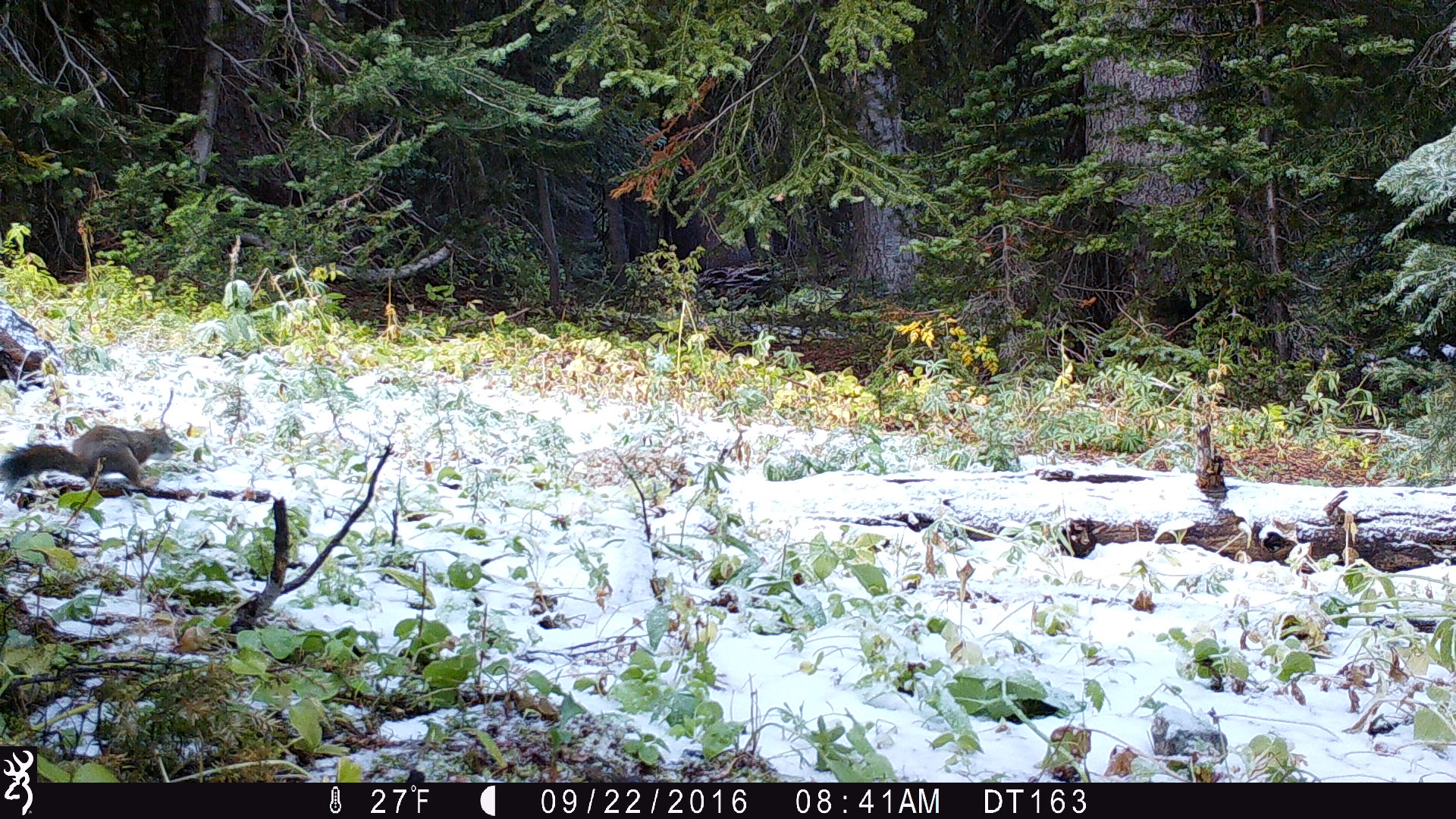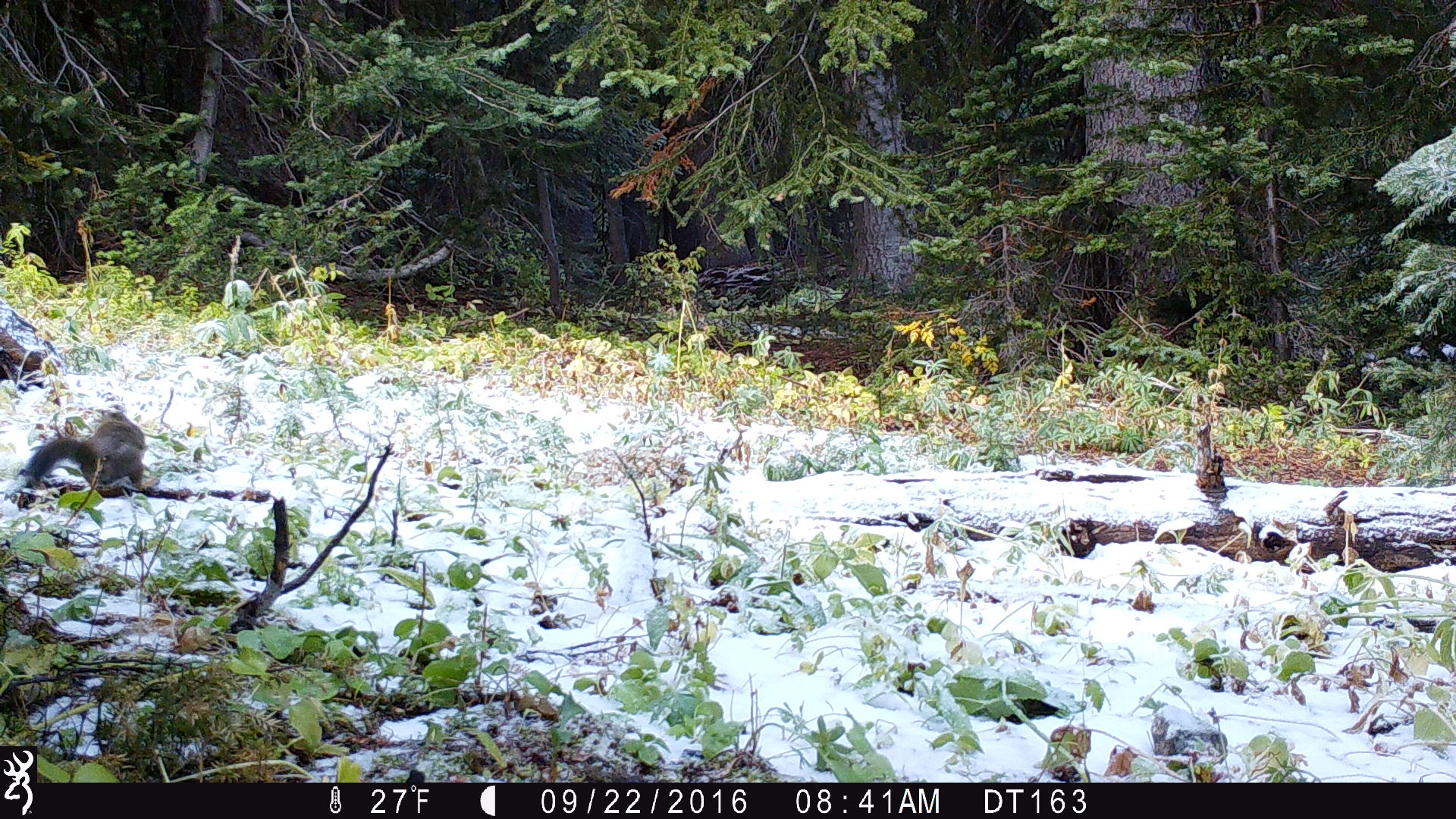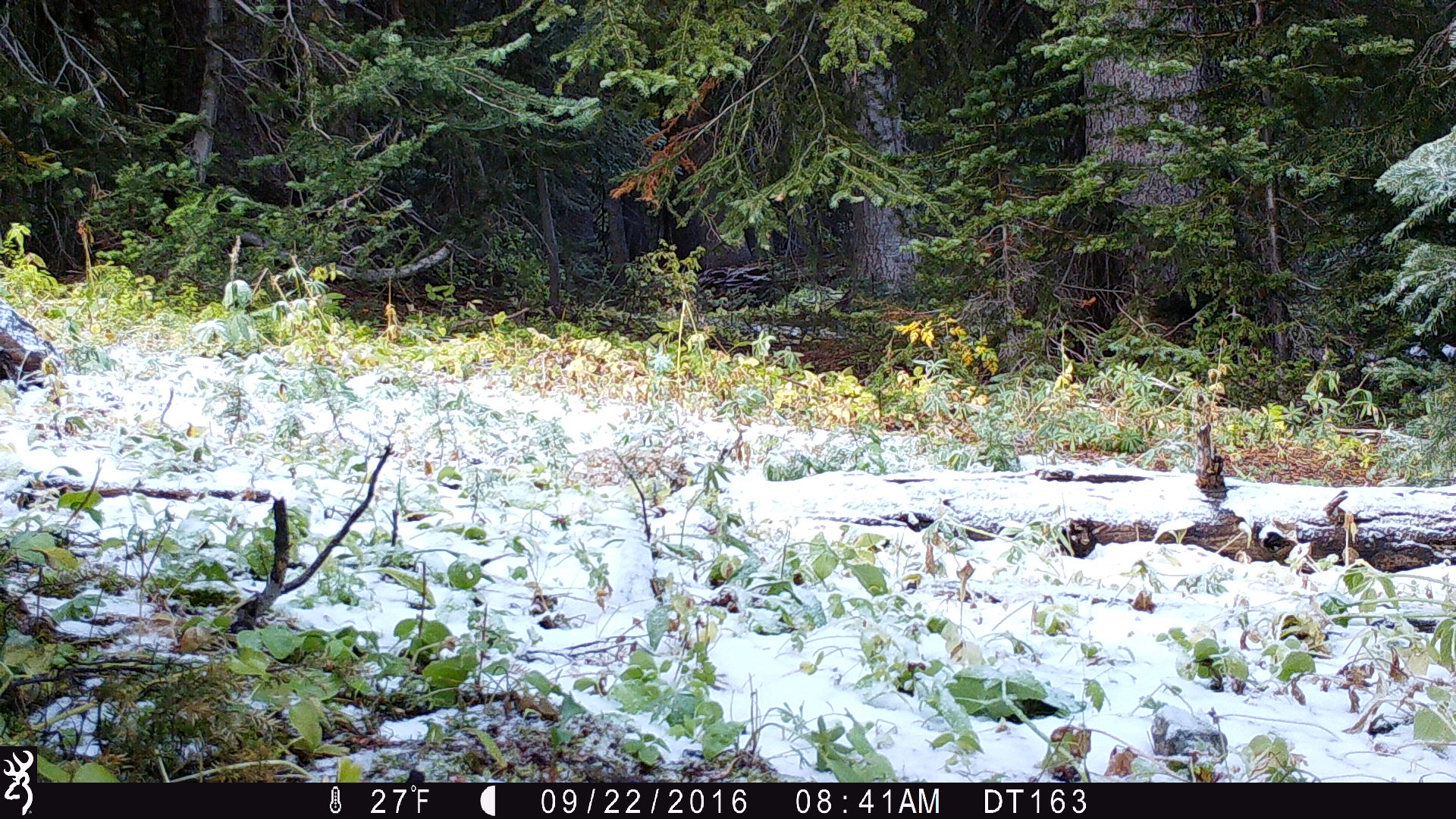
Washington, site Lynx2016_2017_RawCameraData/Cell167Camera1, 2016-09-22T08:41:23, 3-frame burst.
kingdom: Animalia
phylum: Chordata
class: Mammalia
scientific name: Mammalia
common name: small mammal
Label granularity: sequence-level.